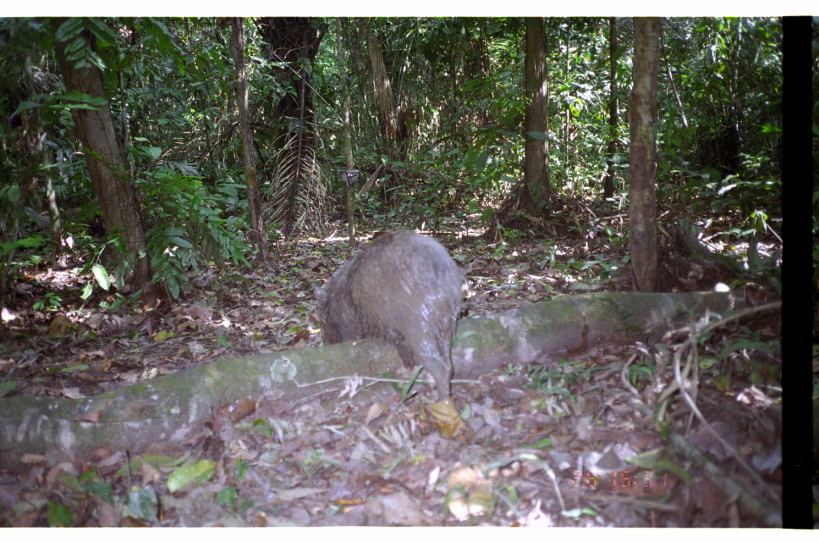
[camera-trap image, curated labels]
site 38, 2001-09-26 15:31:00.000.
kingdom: Animalia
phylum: Chordata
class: Mammalia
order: Artiodactyla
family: Tayassuidae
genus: Pecari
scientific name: Pecari tajacu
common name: collared peccary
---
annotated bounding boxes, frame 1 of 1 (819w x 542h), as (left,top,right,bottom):
pecari tajacu: (311,225,467,404)